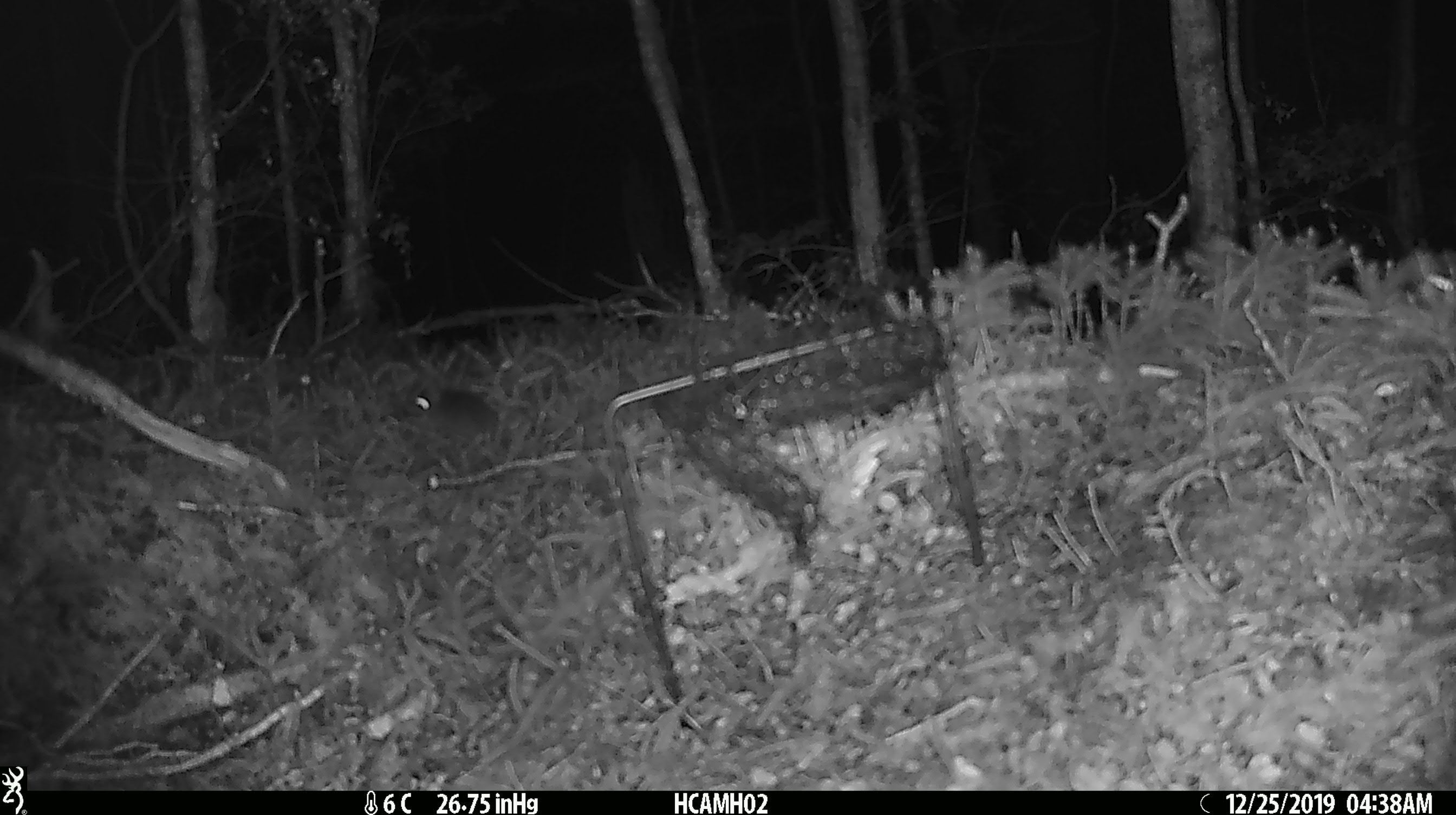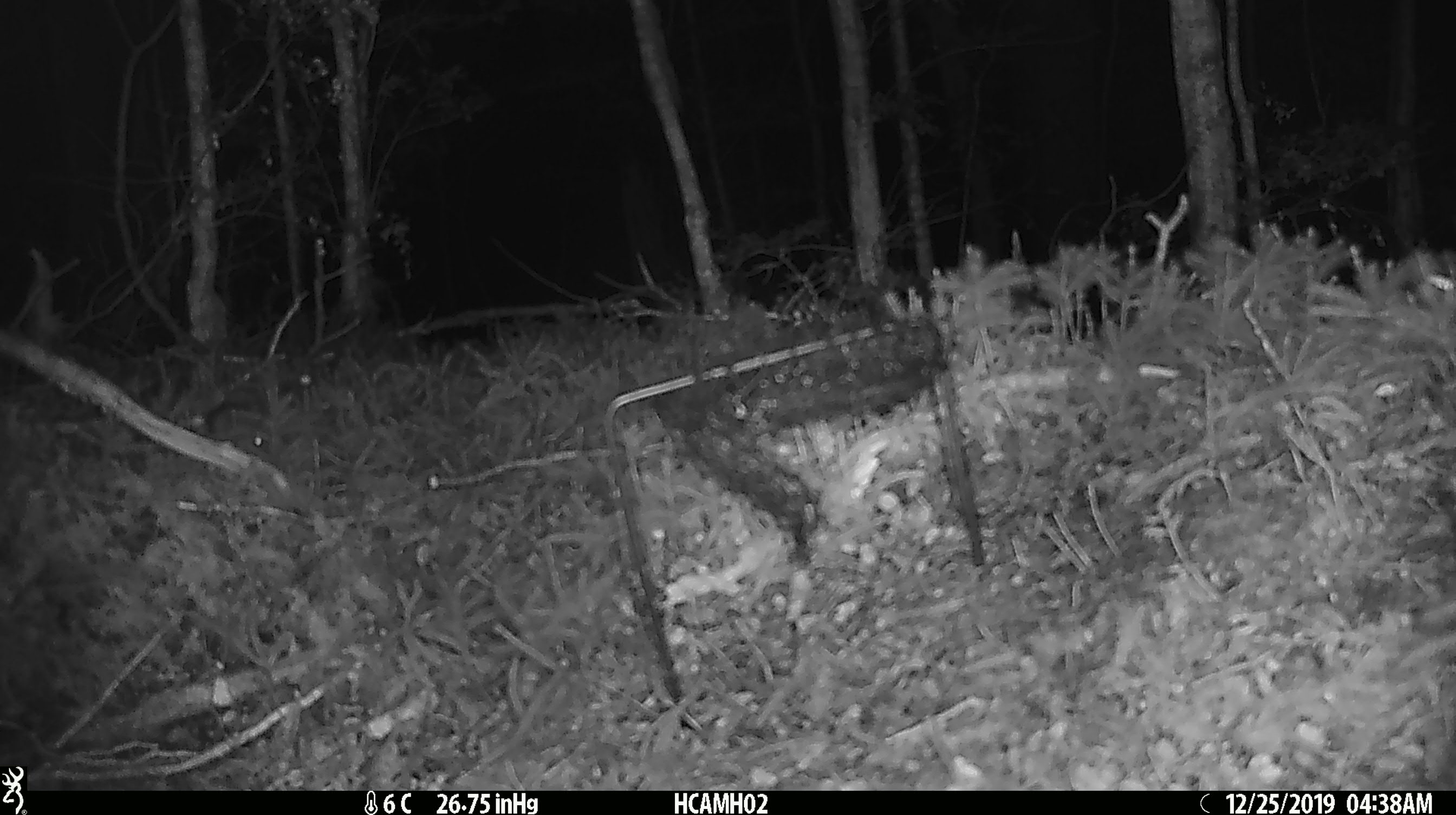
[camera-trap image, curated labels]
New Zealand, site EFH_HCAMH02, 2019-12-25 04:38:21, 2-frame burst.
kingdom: Animalia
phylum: Chordata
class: Mammalia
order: Rodentia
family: Muridae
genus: Mus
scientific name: Mus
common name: mouse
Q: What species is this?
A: Mouse (Mus).